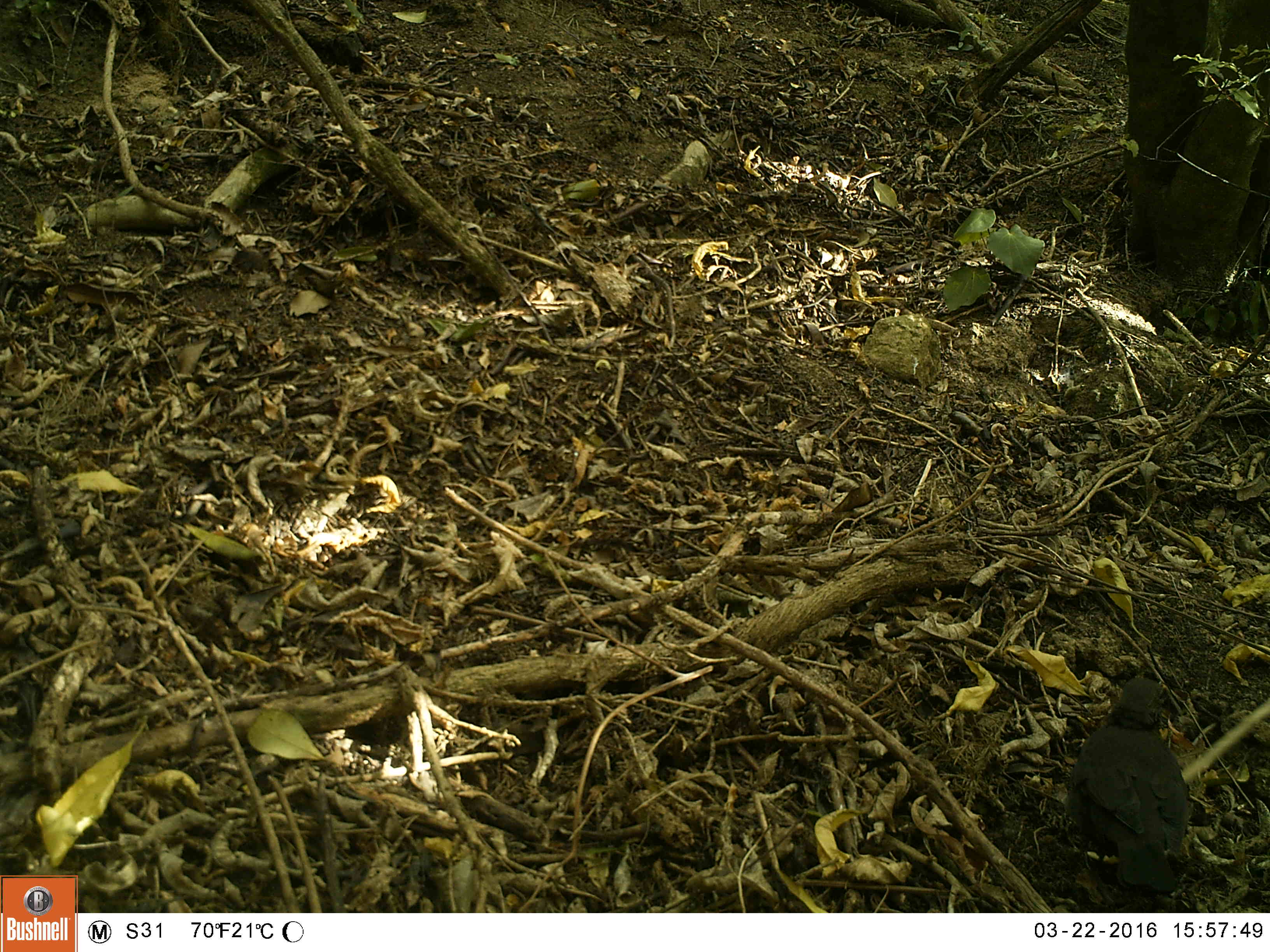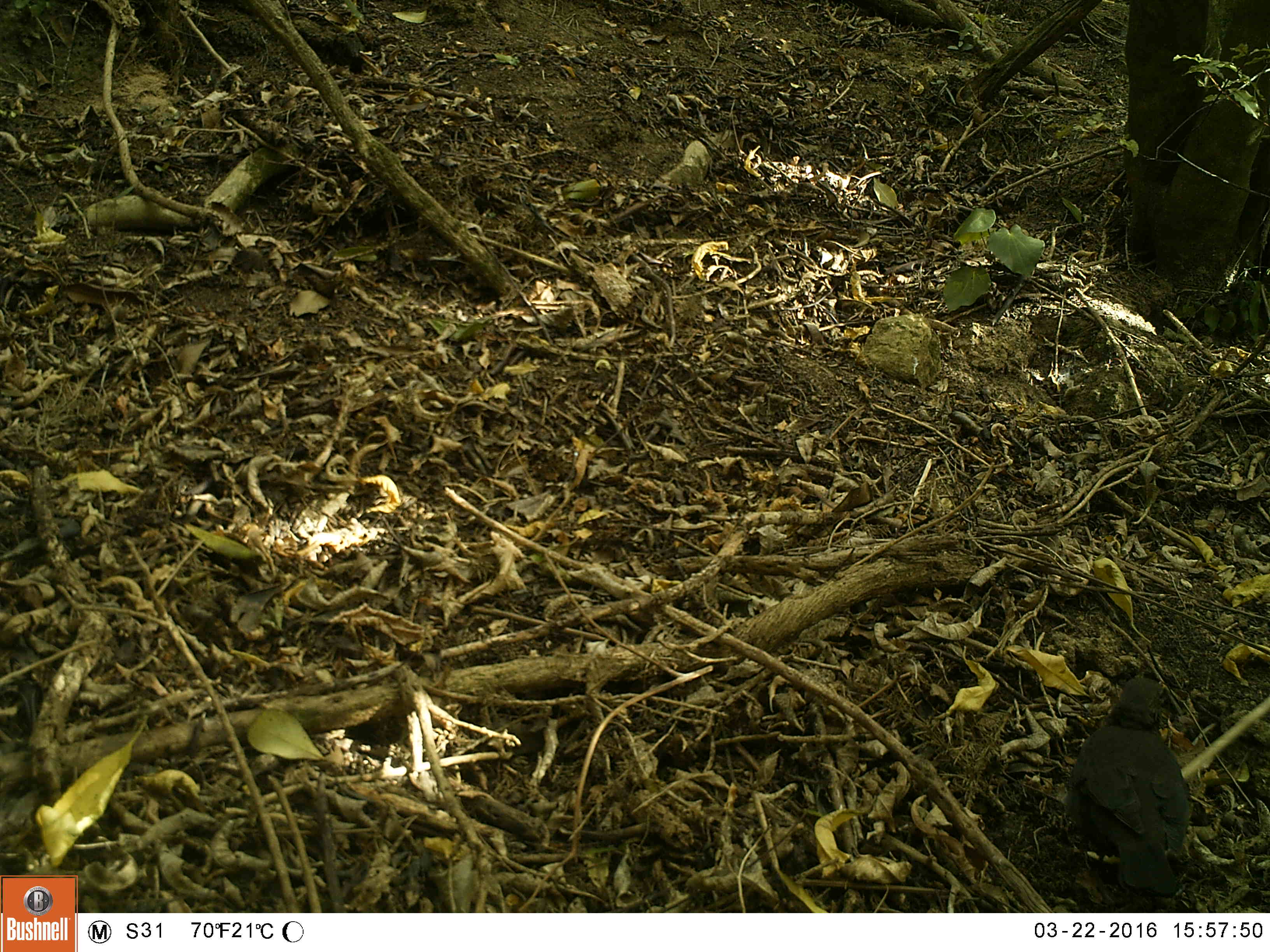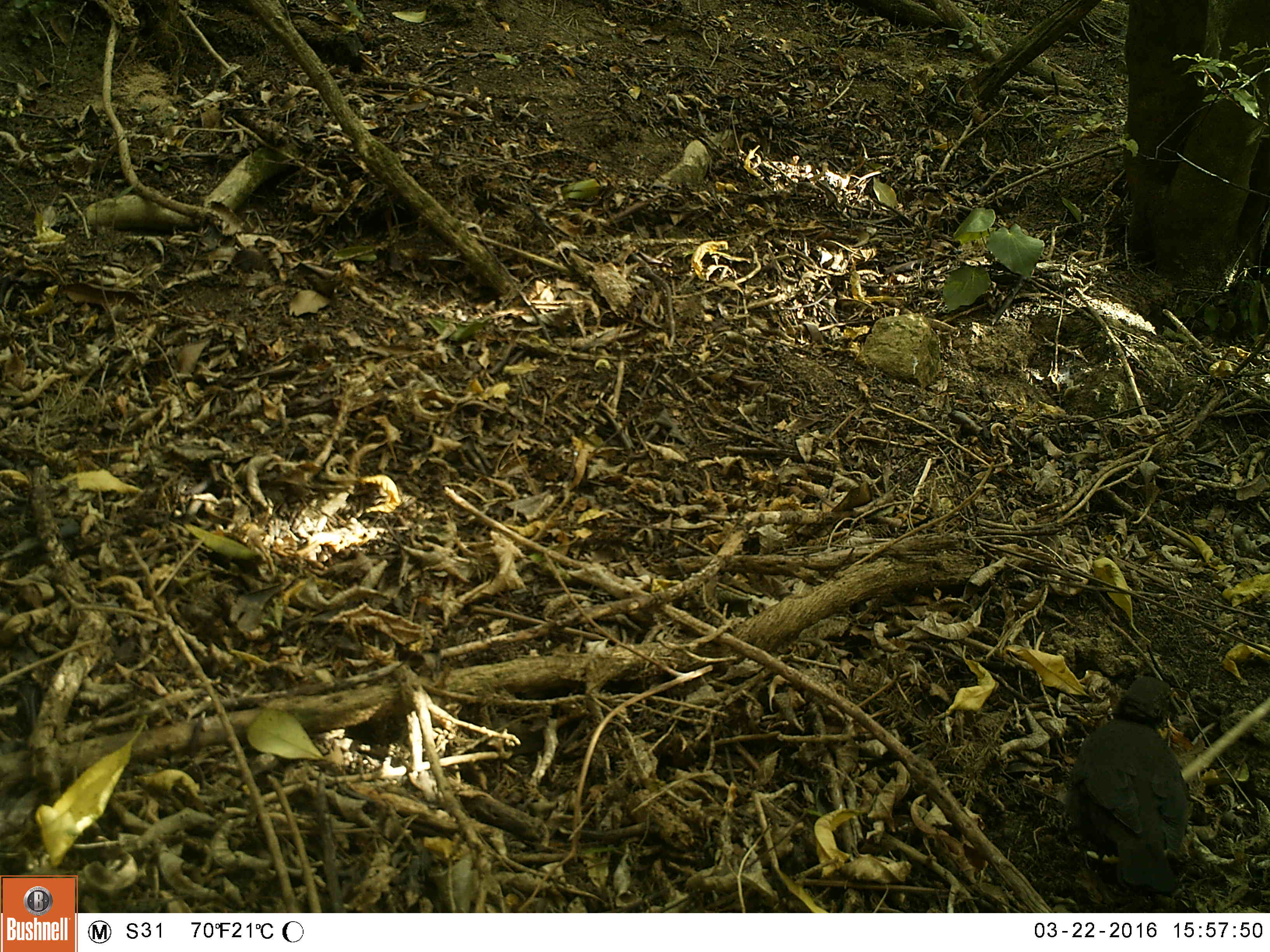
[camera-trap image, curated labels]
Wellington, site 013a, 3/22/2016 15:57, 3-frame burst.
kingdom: Animalia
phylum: Chordata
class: Aves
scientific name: Aves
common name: bird